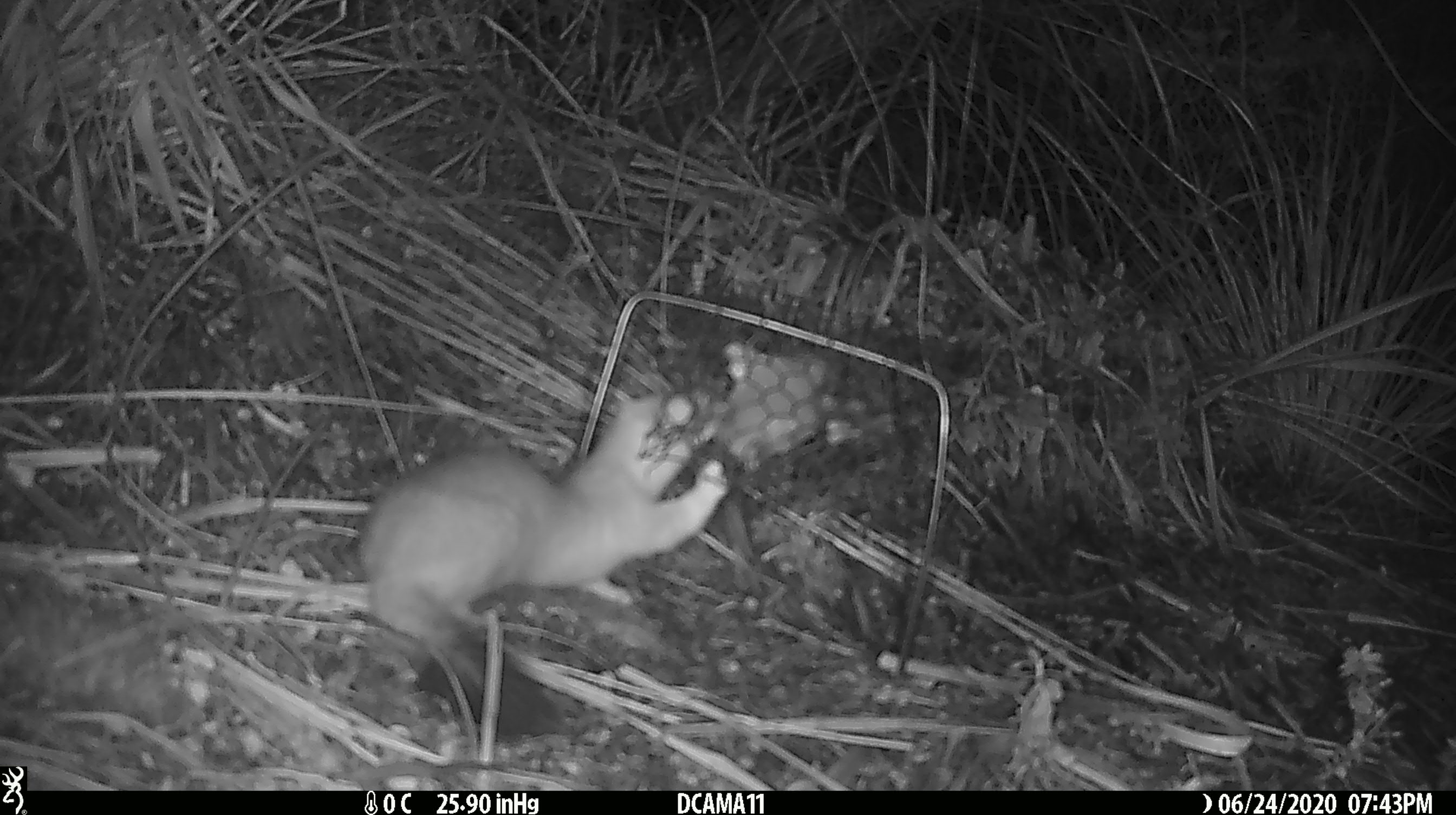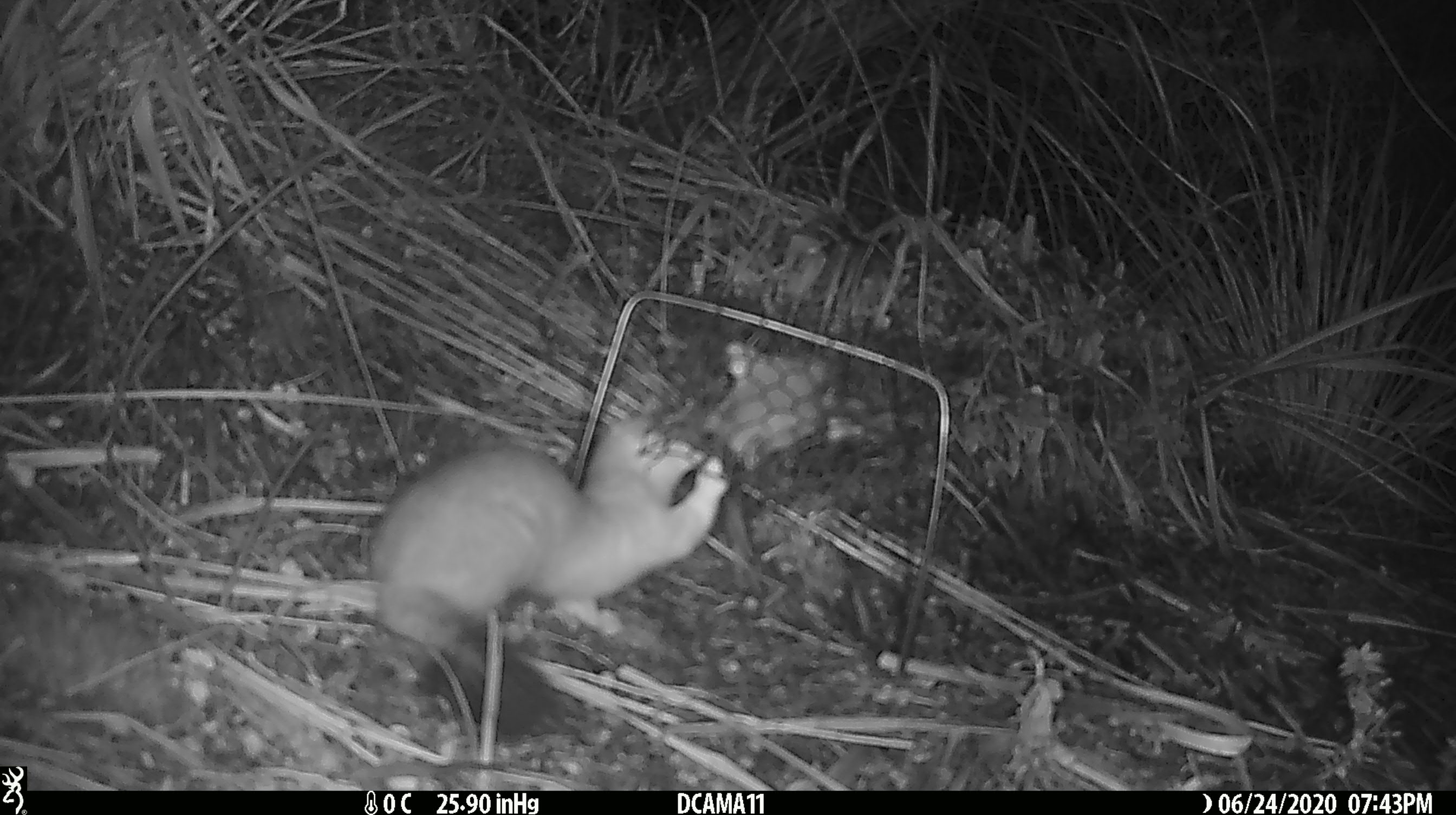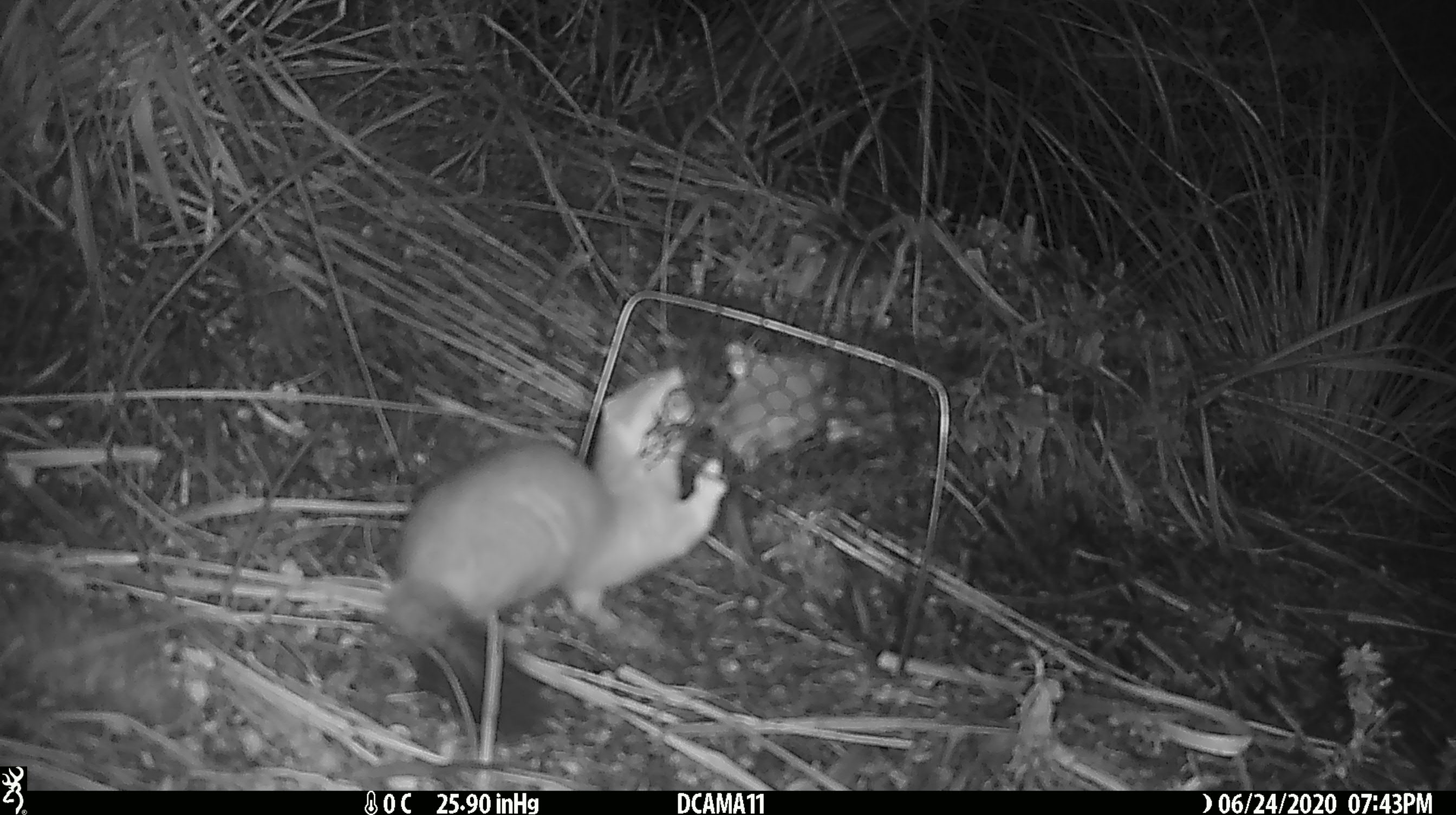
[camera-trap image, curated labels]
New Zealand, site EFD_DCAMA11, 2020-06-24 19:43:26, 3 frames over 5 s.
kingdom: Animalia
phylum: Chordata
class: Mammalia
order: Carnivora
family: Mustelidae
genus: Mustela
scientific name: Mustela erminea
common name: stoat